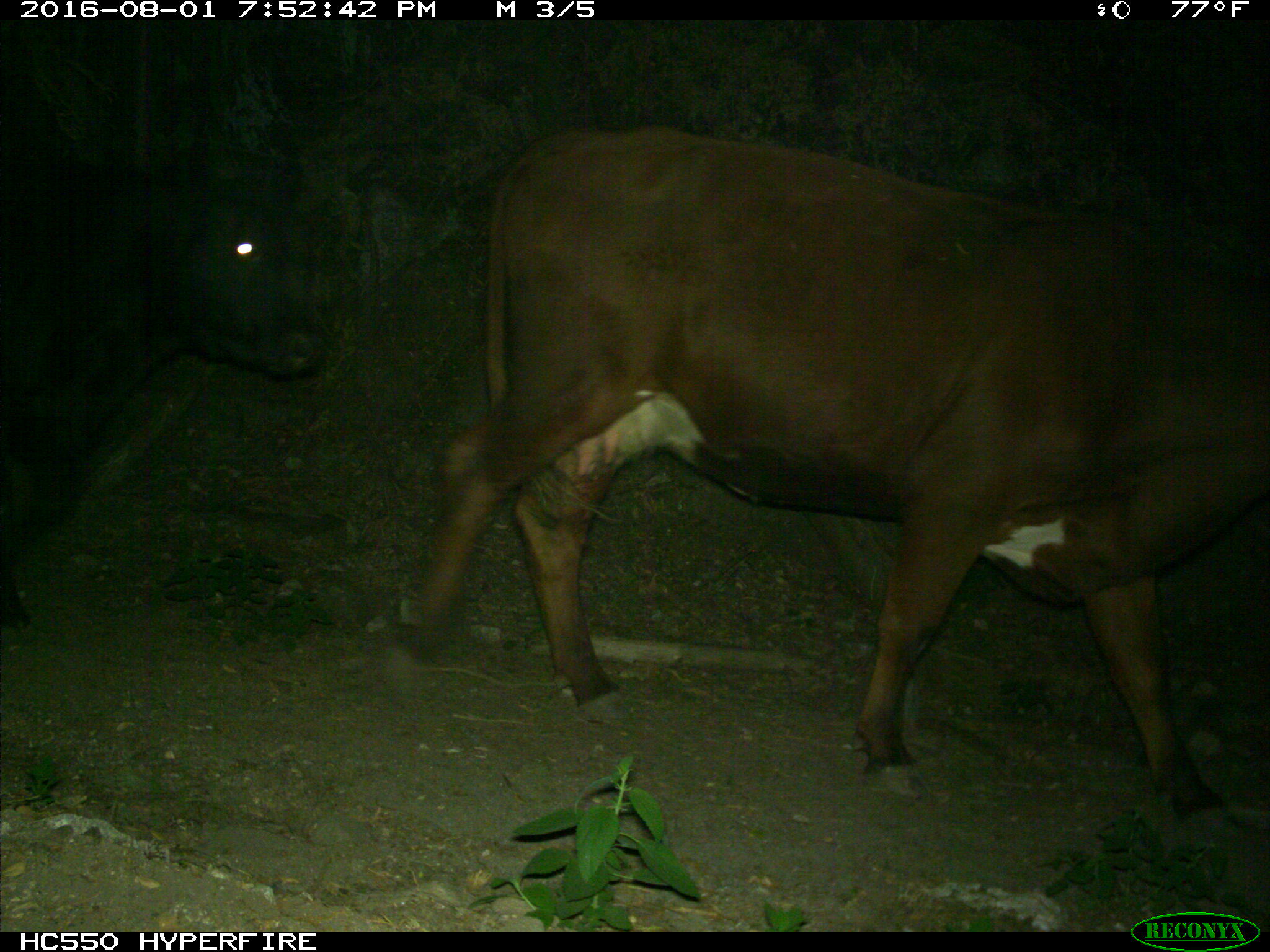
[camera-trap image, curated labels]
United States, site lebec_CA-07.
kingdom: Animalia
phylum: Chordata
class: Mammalia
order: Artiodactyla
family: Bovidae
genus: Bos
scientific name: Bos taurus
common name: domestic cow